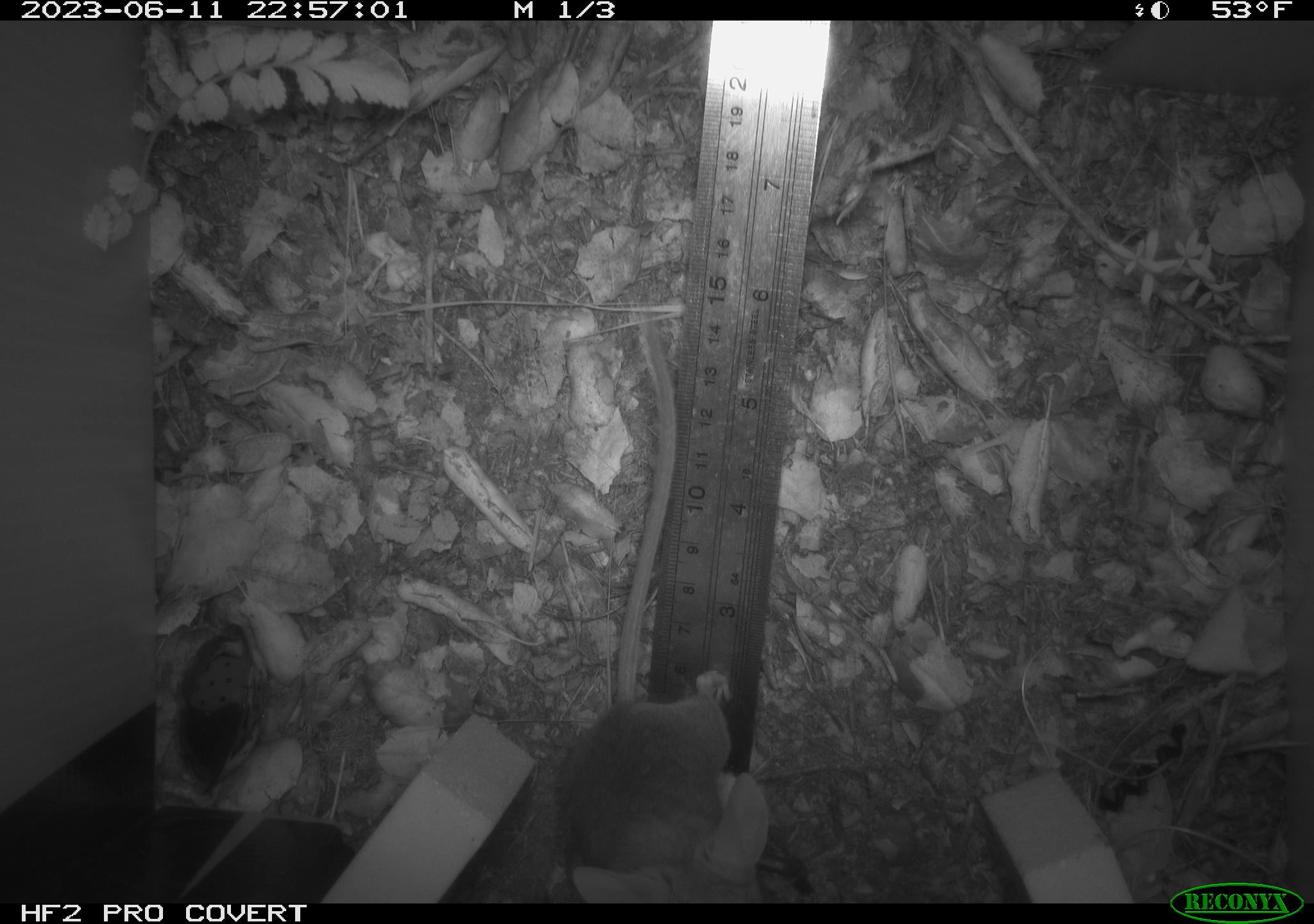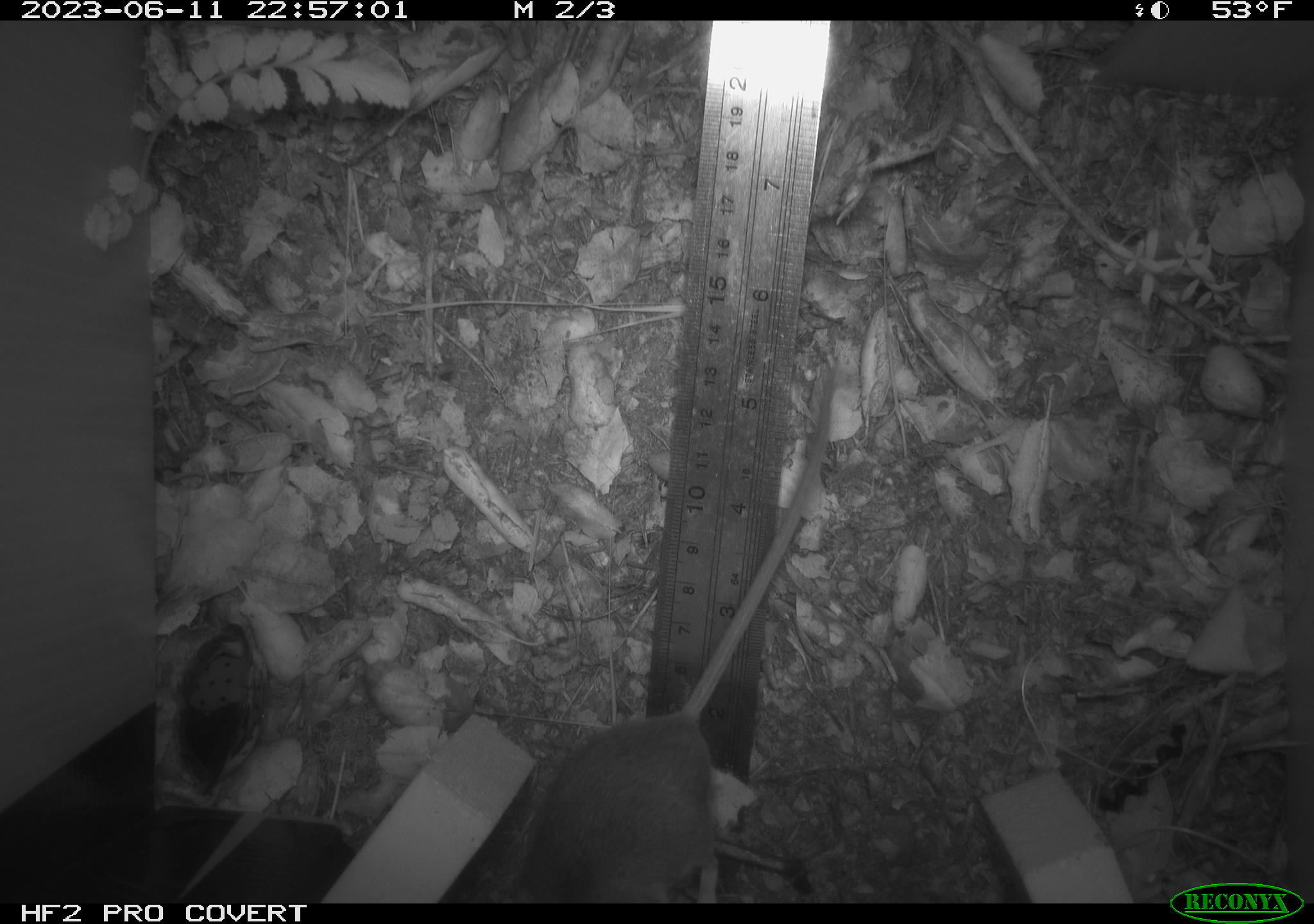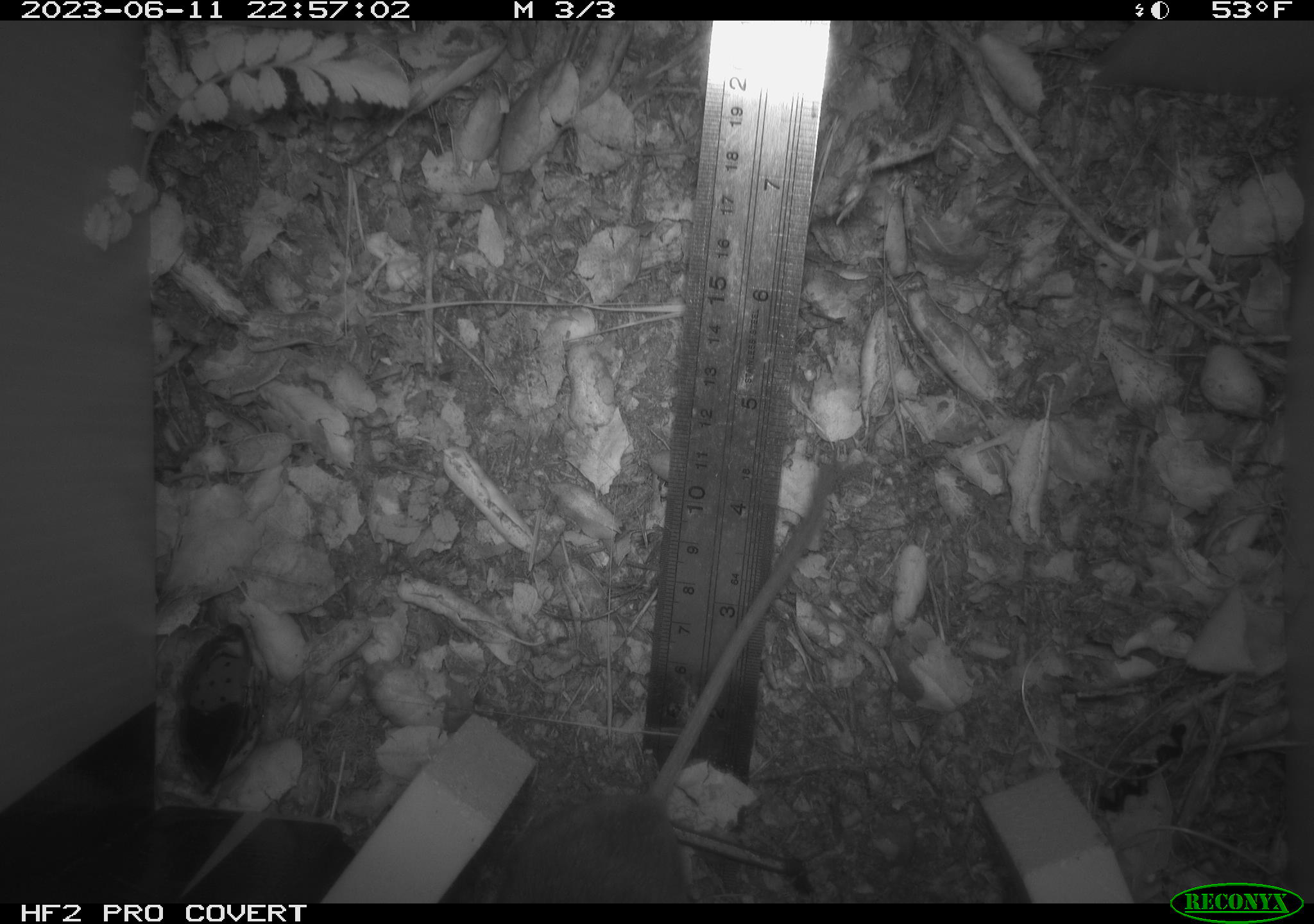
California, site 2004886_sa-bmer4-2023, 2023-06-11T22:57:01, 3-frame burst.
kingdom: Animalia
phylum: Chordata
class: Mammalia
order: Rodentia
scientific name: Rodentia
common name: mouse species